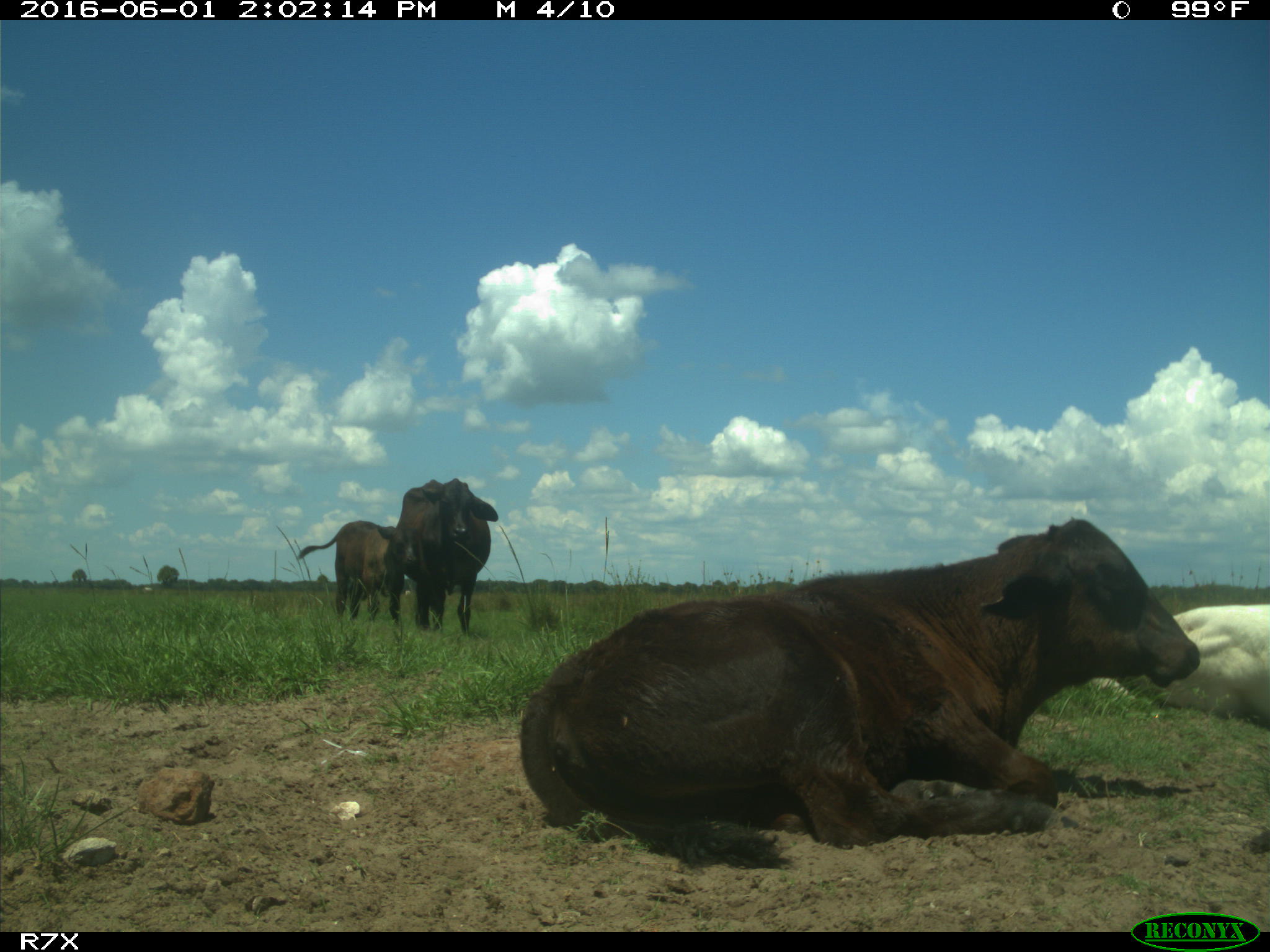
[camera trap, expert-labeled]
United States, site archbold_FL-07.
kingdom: Animalia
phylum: Chordata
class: Mammalia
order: Artiodactyla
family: Bovidae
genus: Bos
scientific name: Bos taurus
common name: domestic cow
Bos taurus (domestic cow).